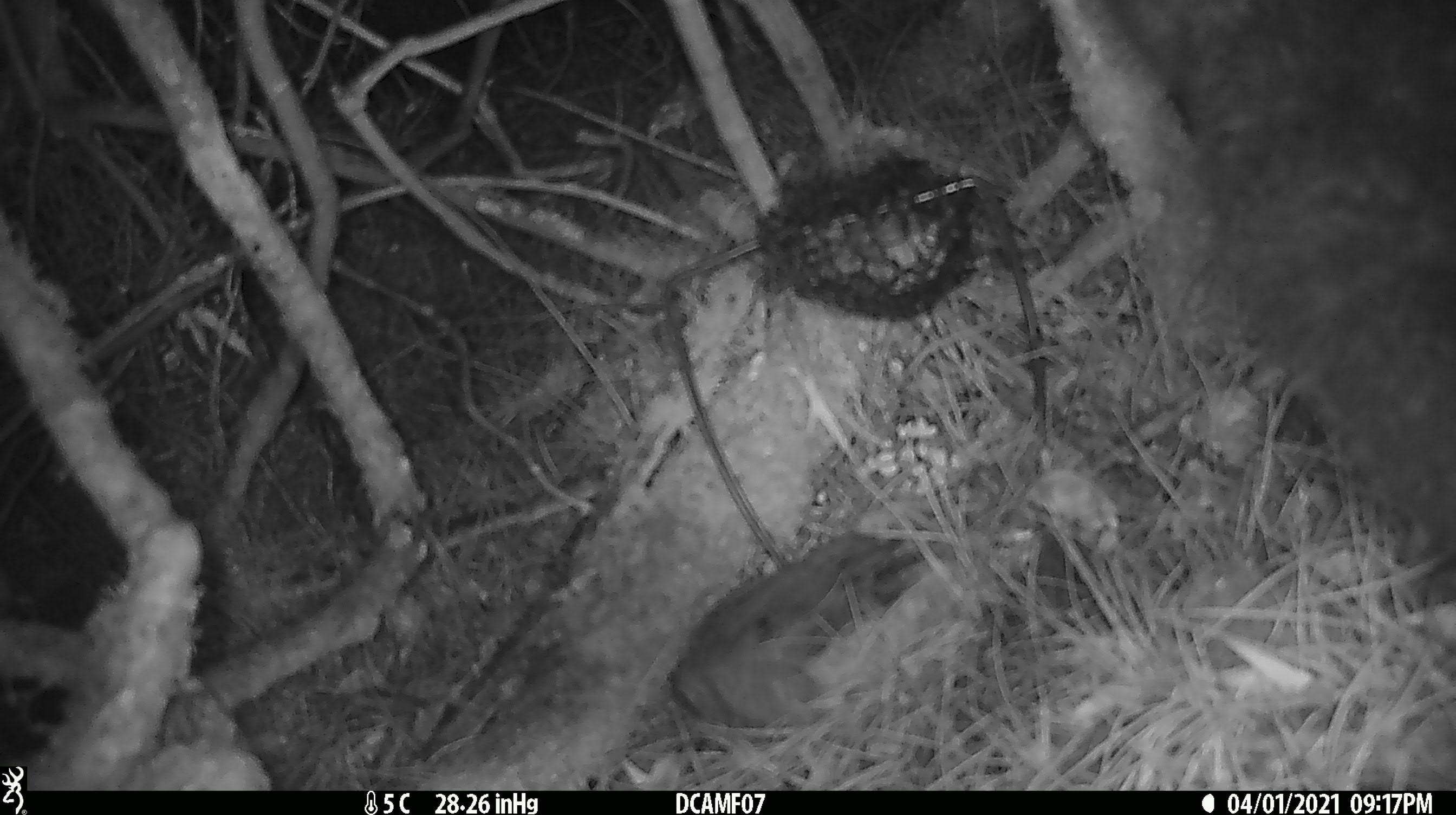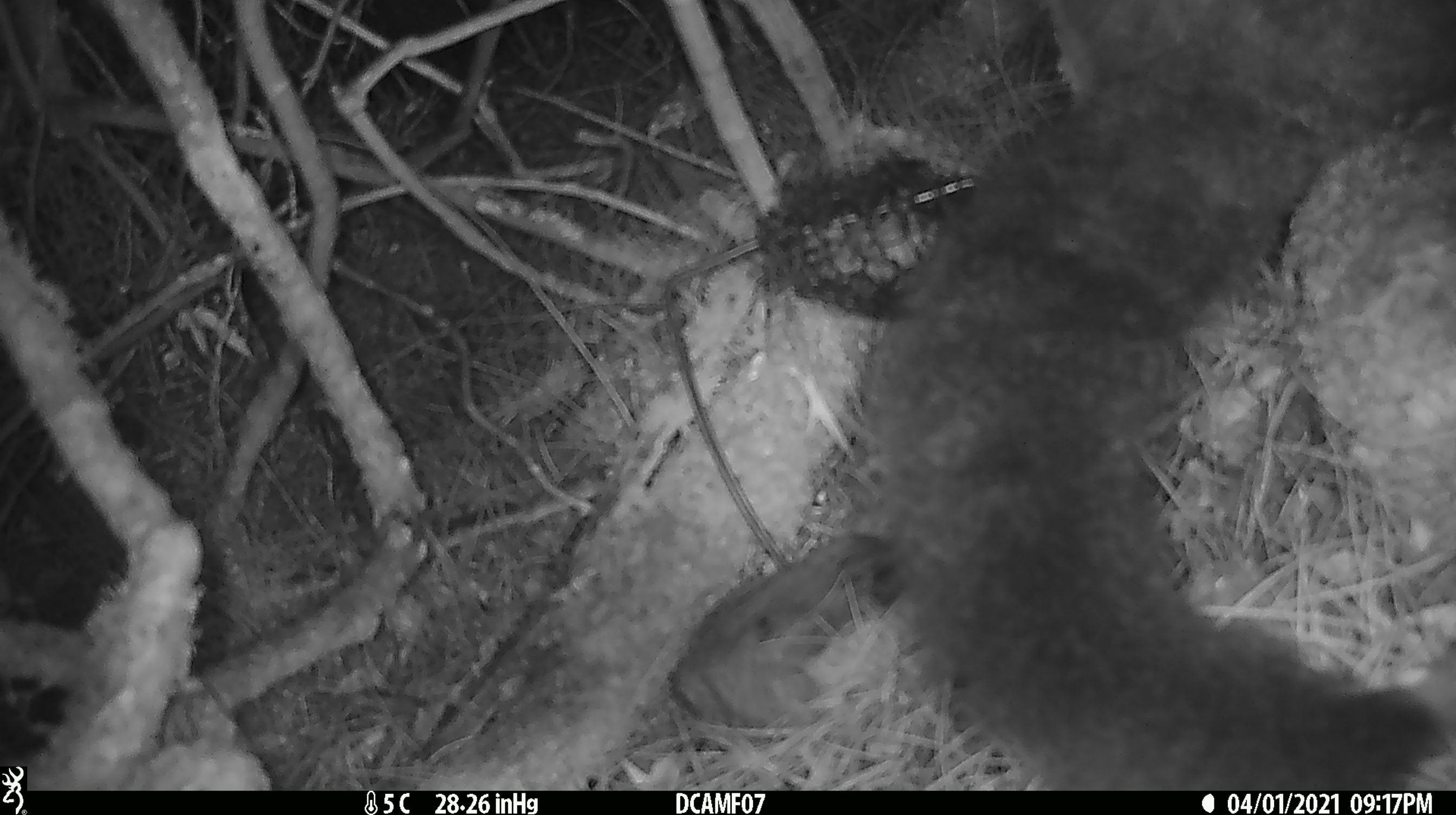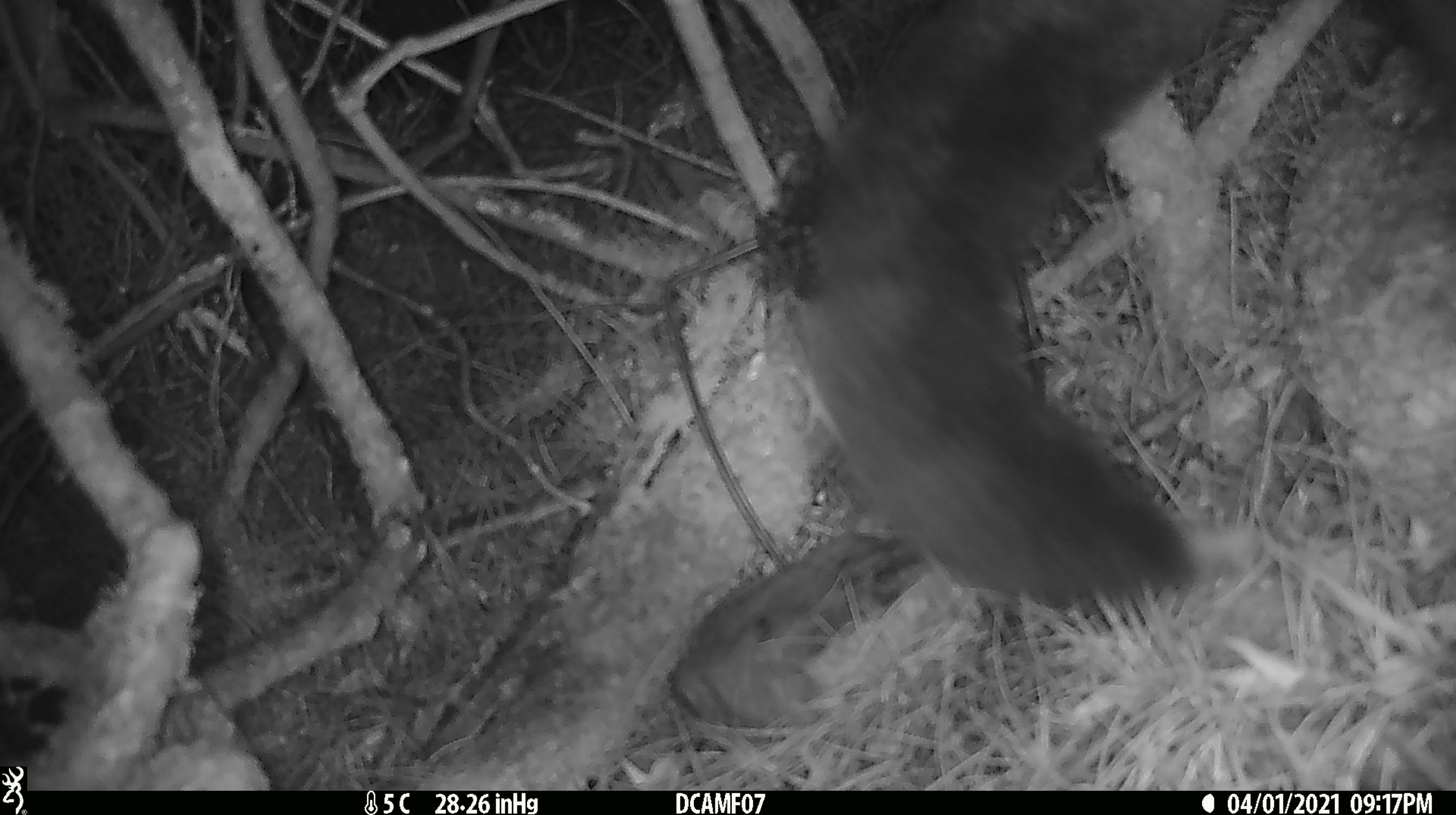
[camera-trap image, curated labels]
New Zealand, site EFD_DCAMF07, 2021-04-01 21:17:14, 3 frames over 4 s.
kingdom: Animalia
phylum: Chordata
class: Mammalia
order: Diprotodontia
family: Phalangeridae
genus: Trichosurus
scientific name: Trichosurus vulpecula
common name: common brushtail possum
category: possum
Possum (common brushtail possum) (Trichosurus vulpecula).